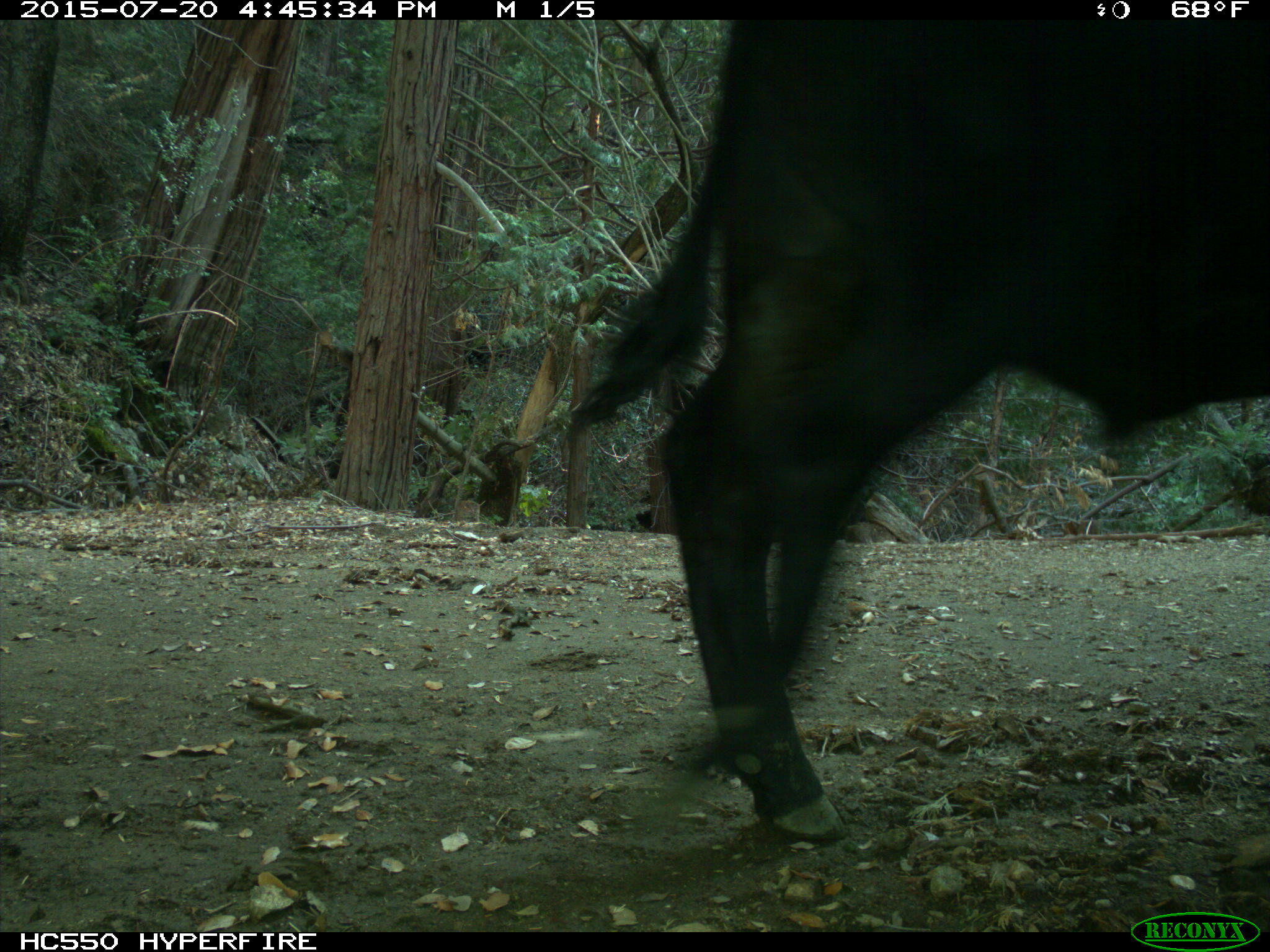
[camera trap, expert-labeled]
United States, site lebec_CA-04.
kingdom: Animalia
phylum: Chordata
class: Mammalia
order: Artiodactyla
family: Bovidae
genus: Bos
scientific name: Bos taurus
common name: domestic cow